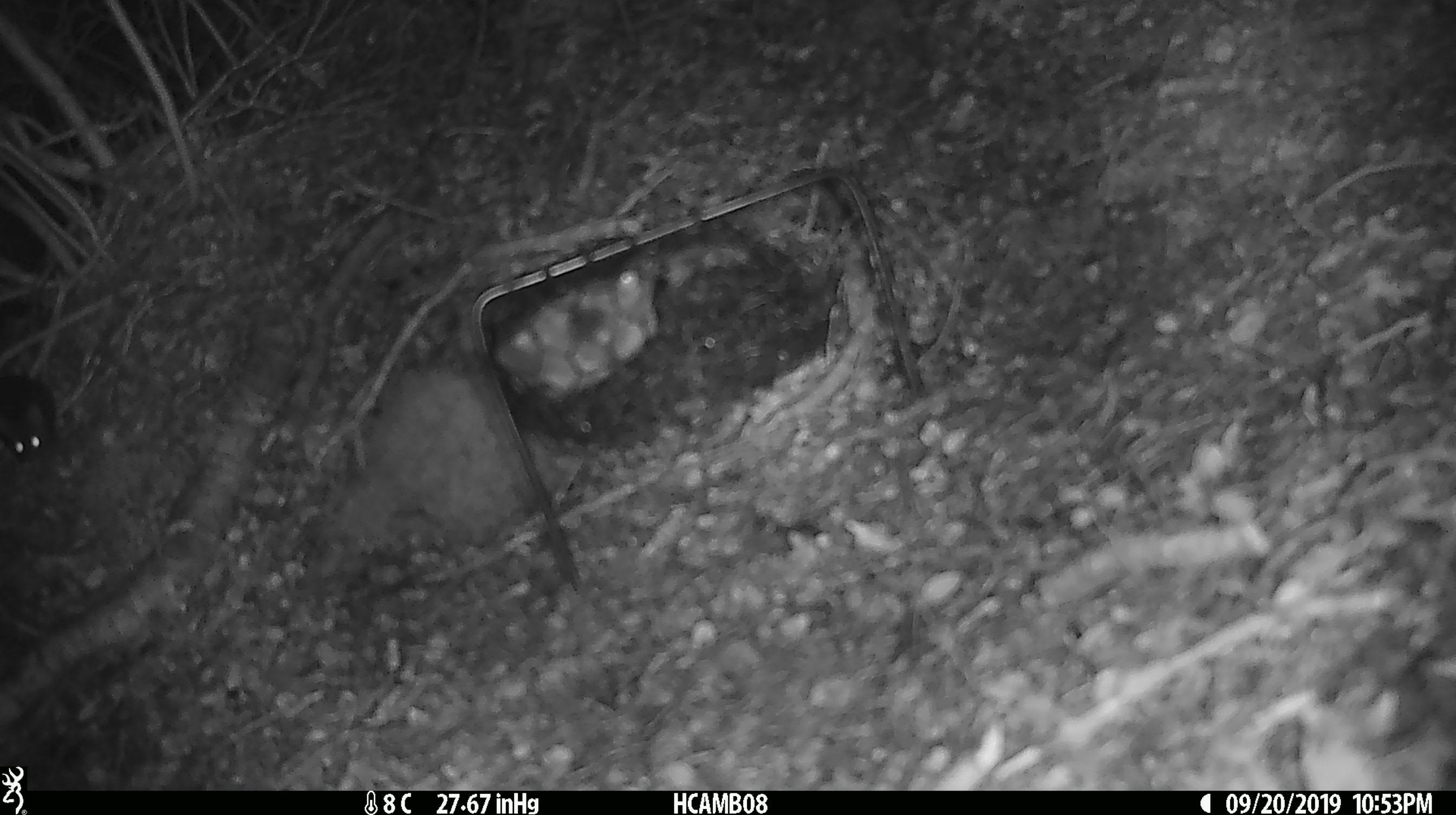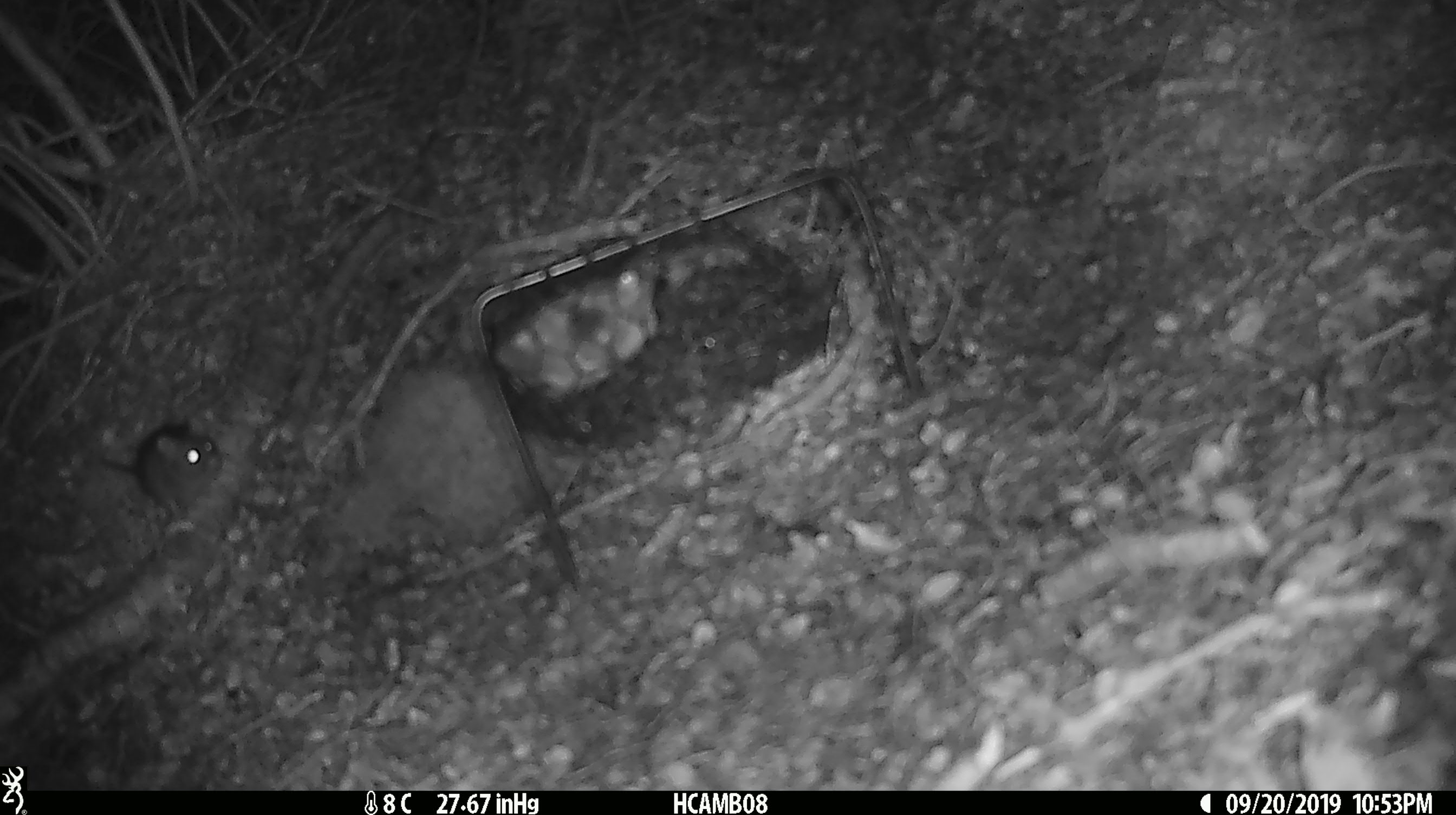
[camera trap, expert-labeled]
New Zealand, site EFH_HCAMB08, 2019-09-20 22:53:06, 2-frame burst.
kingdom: Animalia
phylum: Chordata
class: Mammalia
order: Rodentia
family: Muridae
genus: Mus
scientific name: Mus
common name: mouse